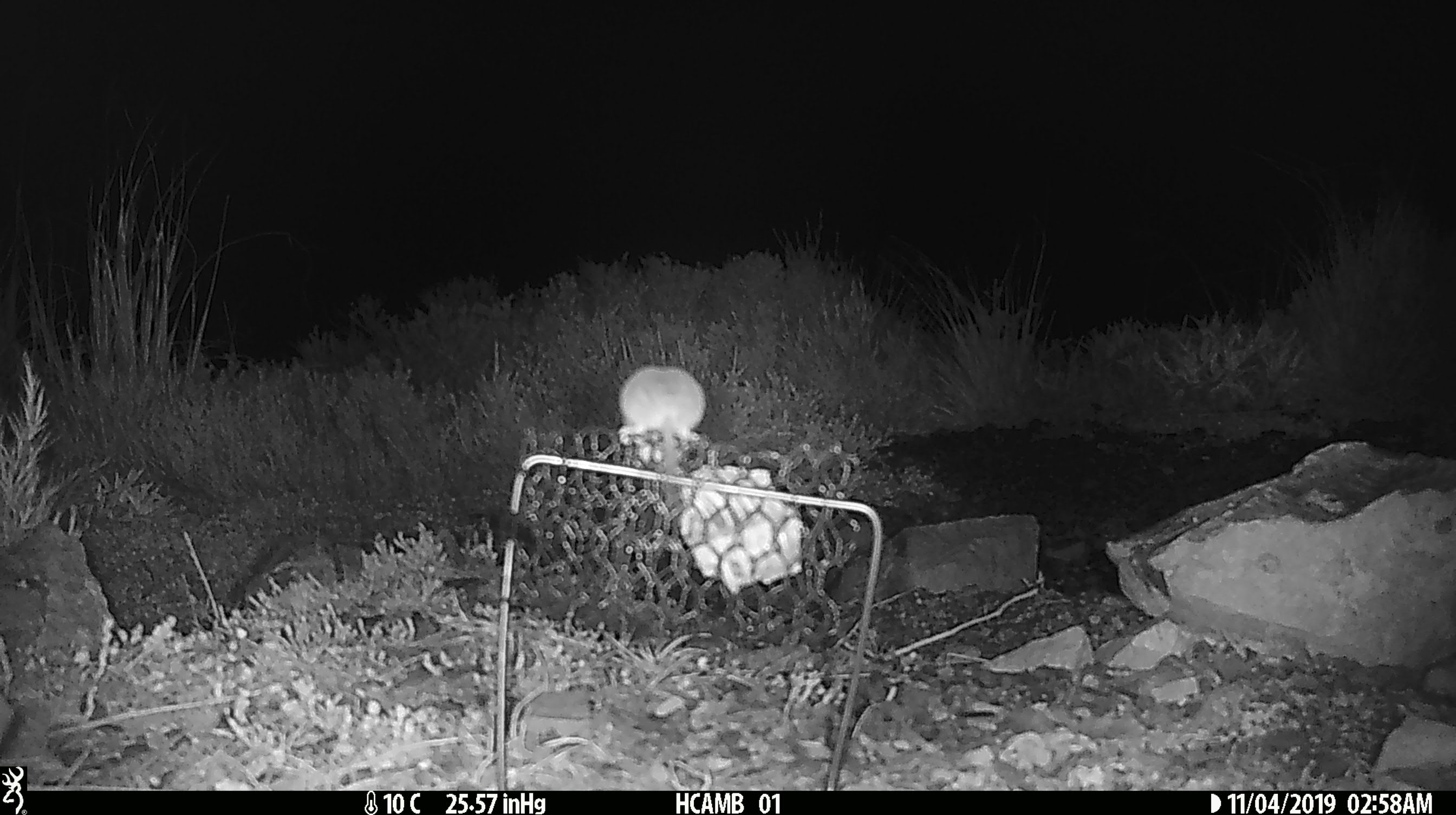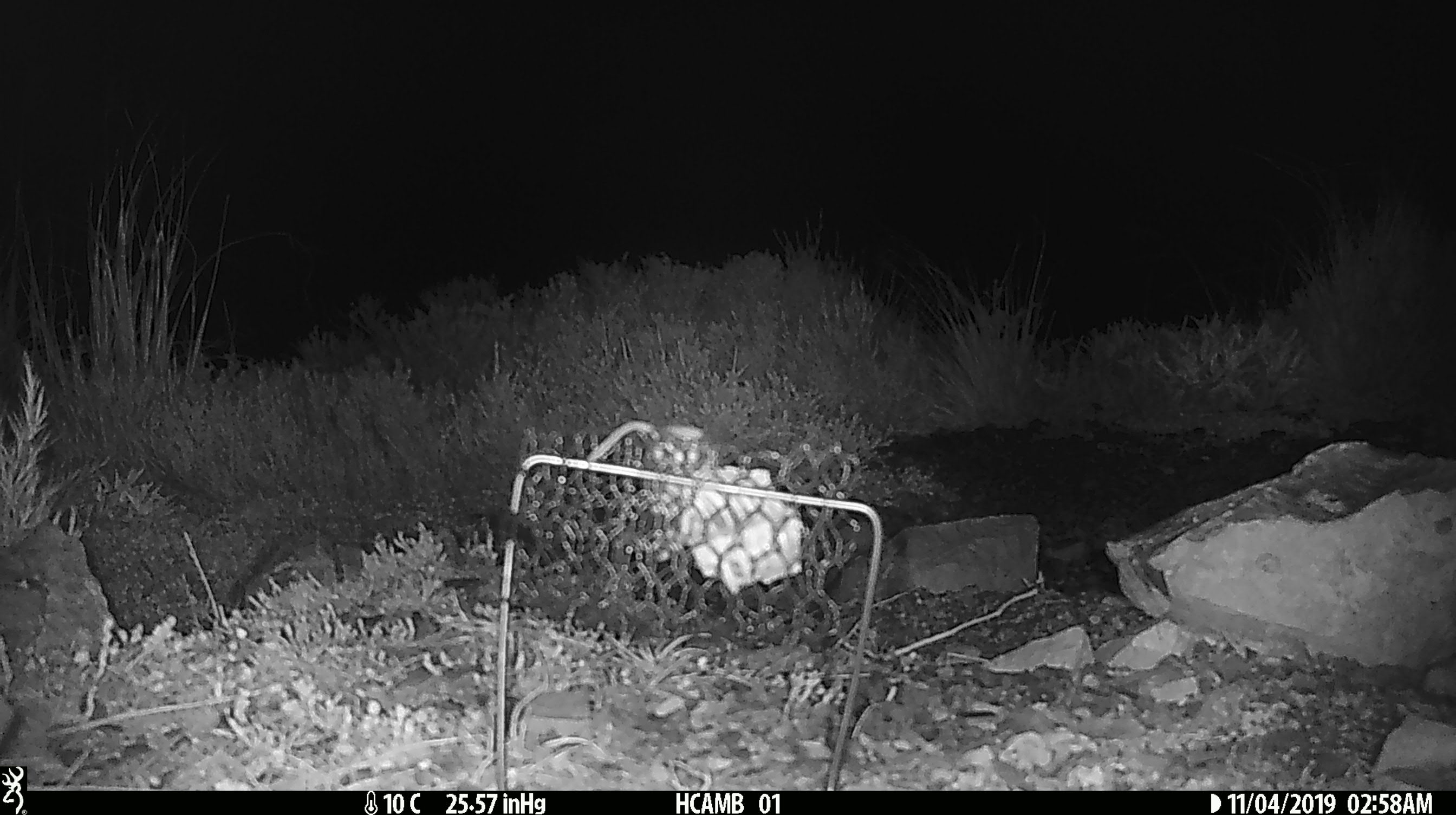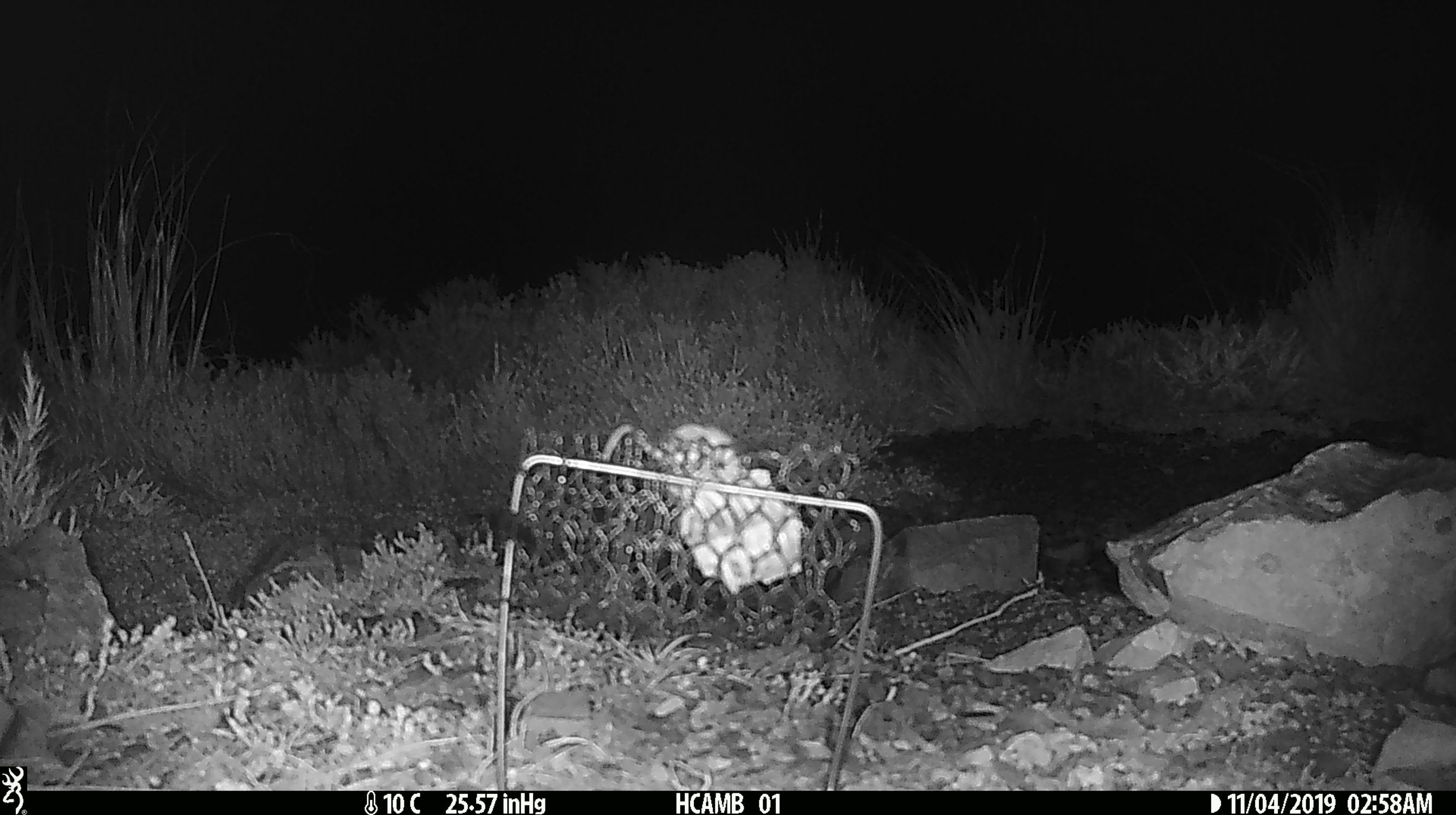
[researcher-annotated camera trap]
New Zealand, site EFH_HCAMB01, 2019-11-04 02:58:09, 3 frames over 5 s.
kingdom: Animalia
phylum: Chordata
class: Mammalia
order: Rodentia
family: Muridae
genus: Mus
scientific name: Mus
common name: mouse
Mouse (Mus).